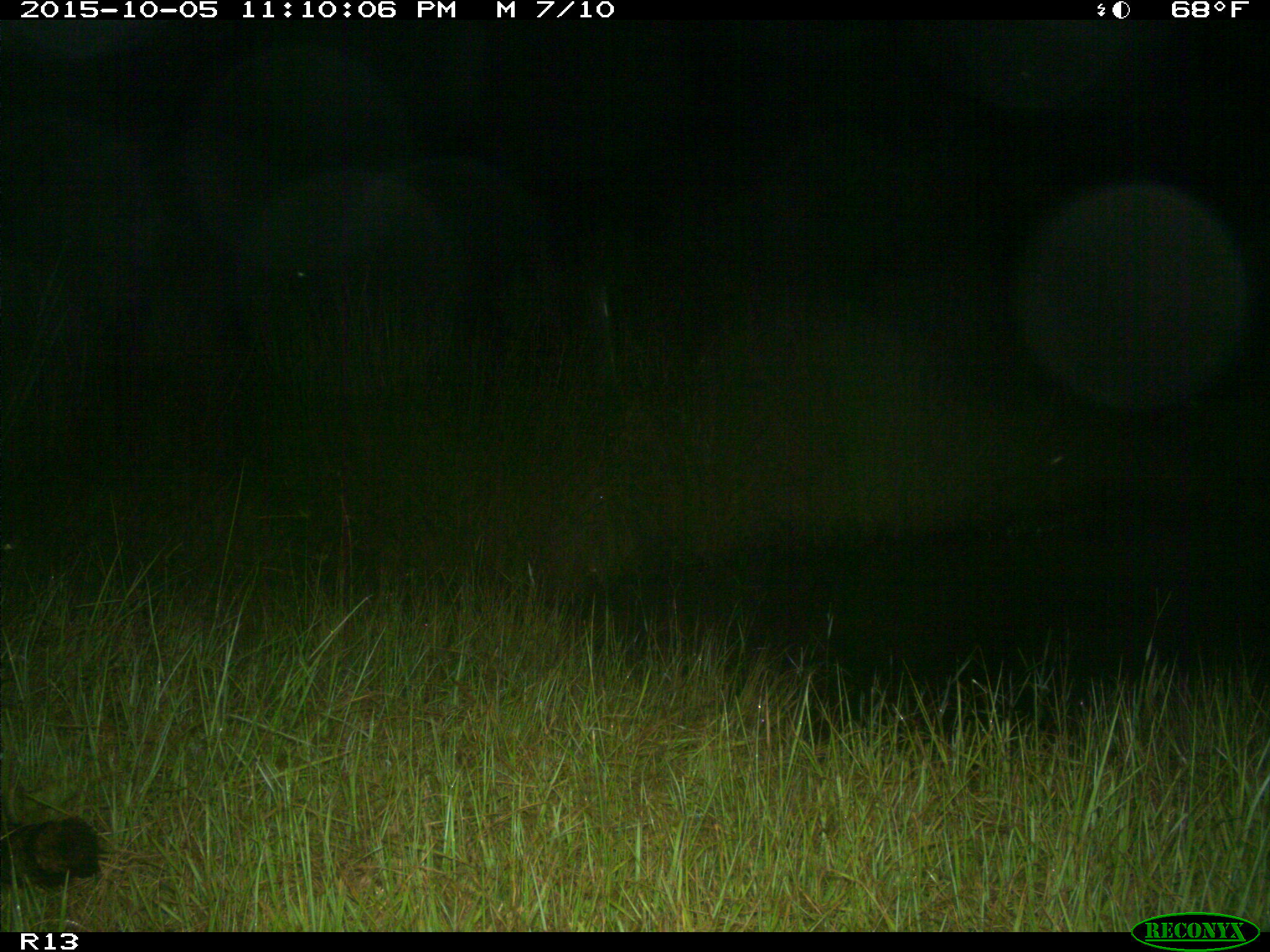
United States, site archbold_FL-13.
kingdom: Animalia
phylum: Chordata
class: Mammalia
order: Carnivora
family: Procyonidae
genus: Procyon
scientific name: Procyon lotor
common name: common raccoon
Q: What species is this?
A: Procyon lotor (common raccoon).